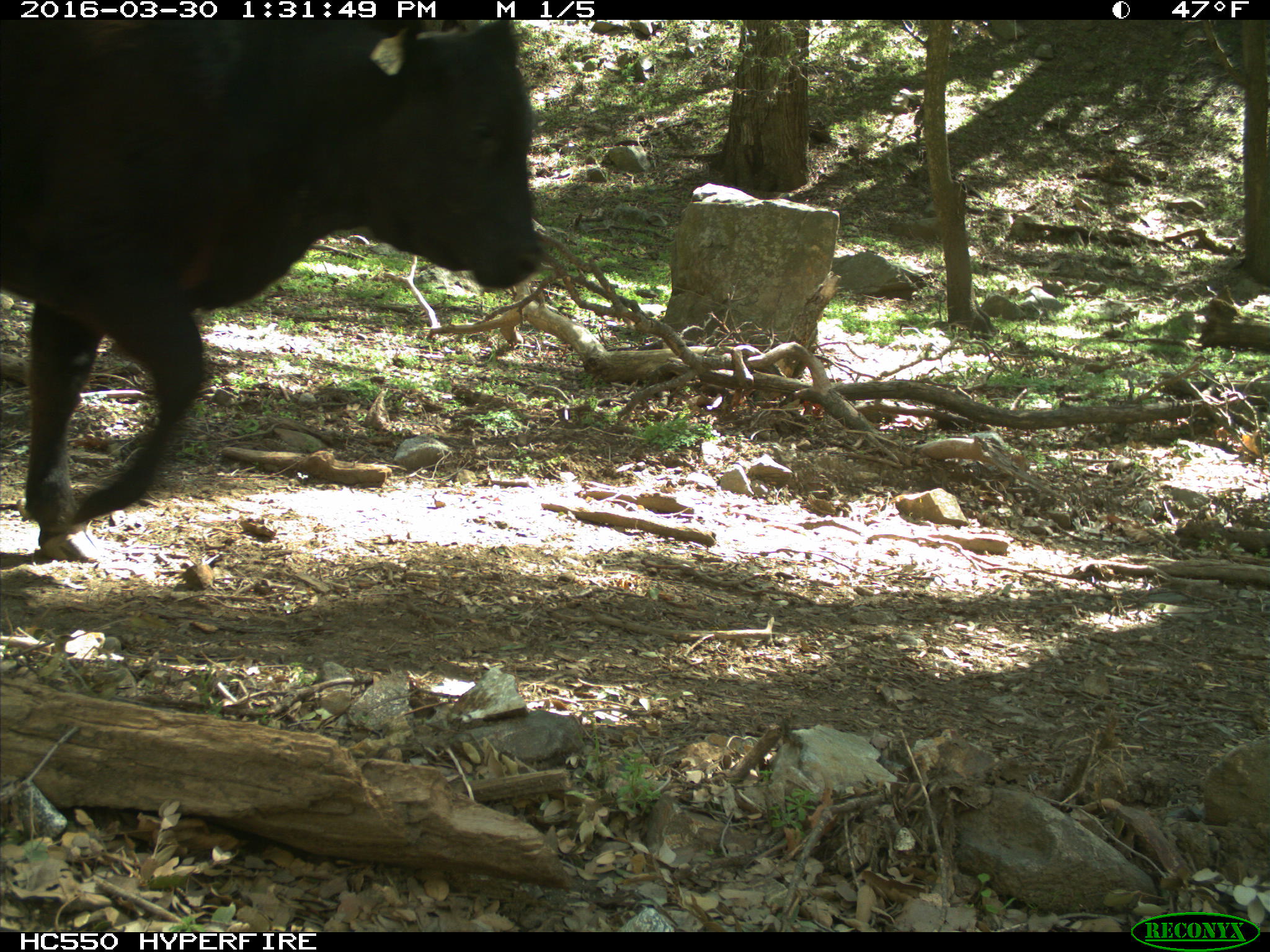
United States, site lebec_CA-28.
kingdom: Animalia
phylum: Chordata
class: Mammalia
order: Artiodactyla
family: Bovidae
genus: Bos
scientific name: Bos taurus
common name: domestic cow